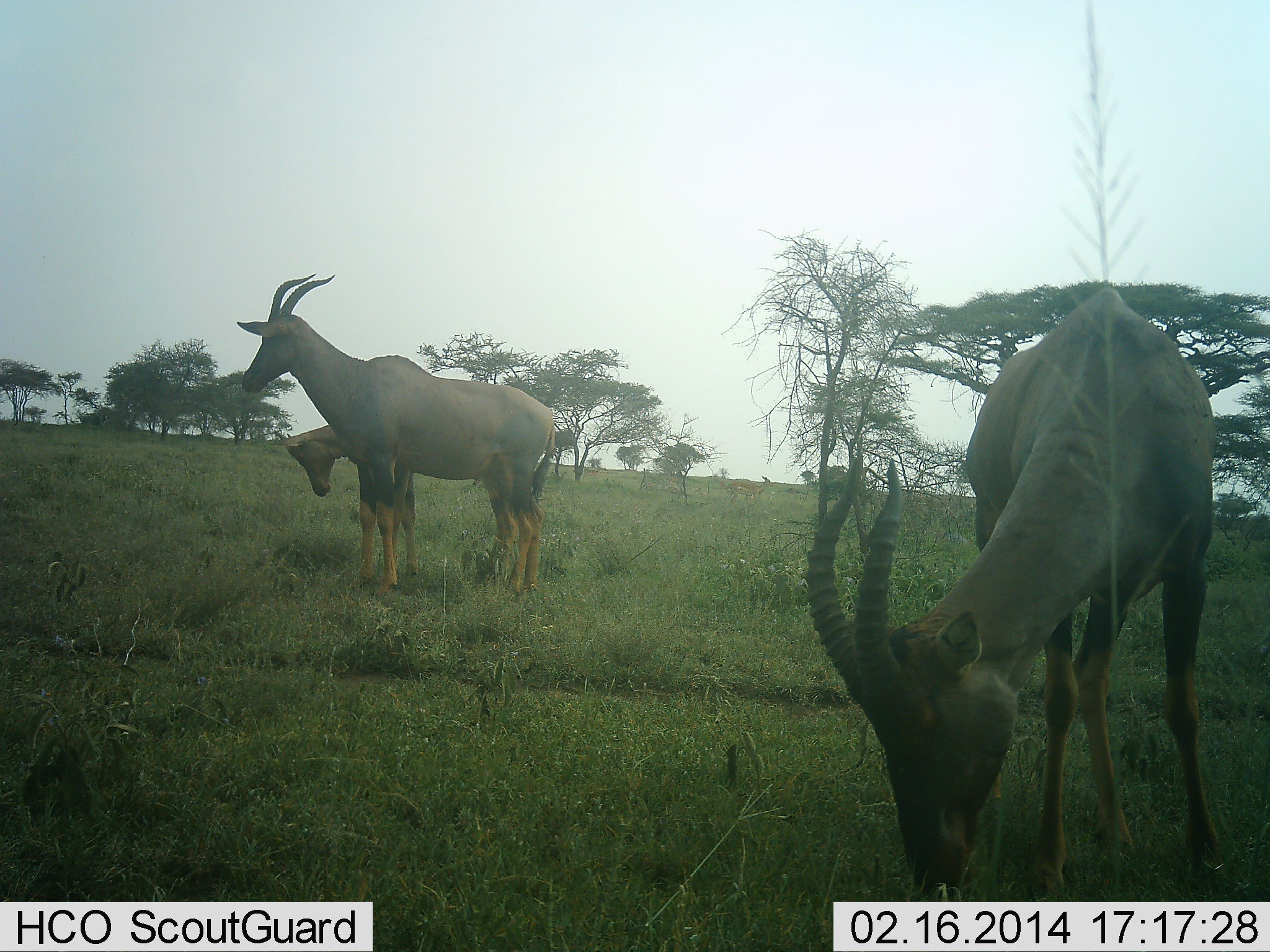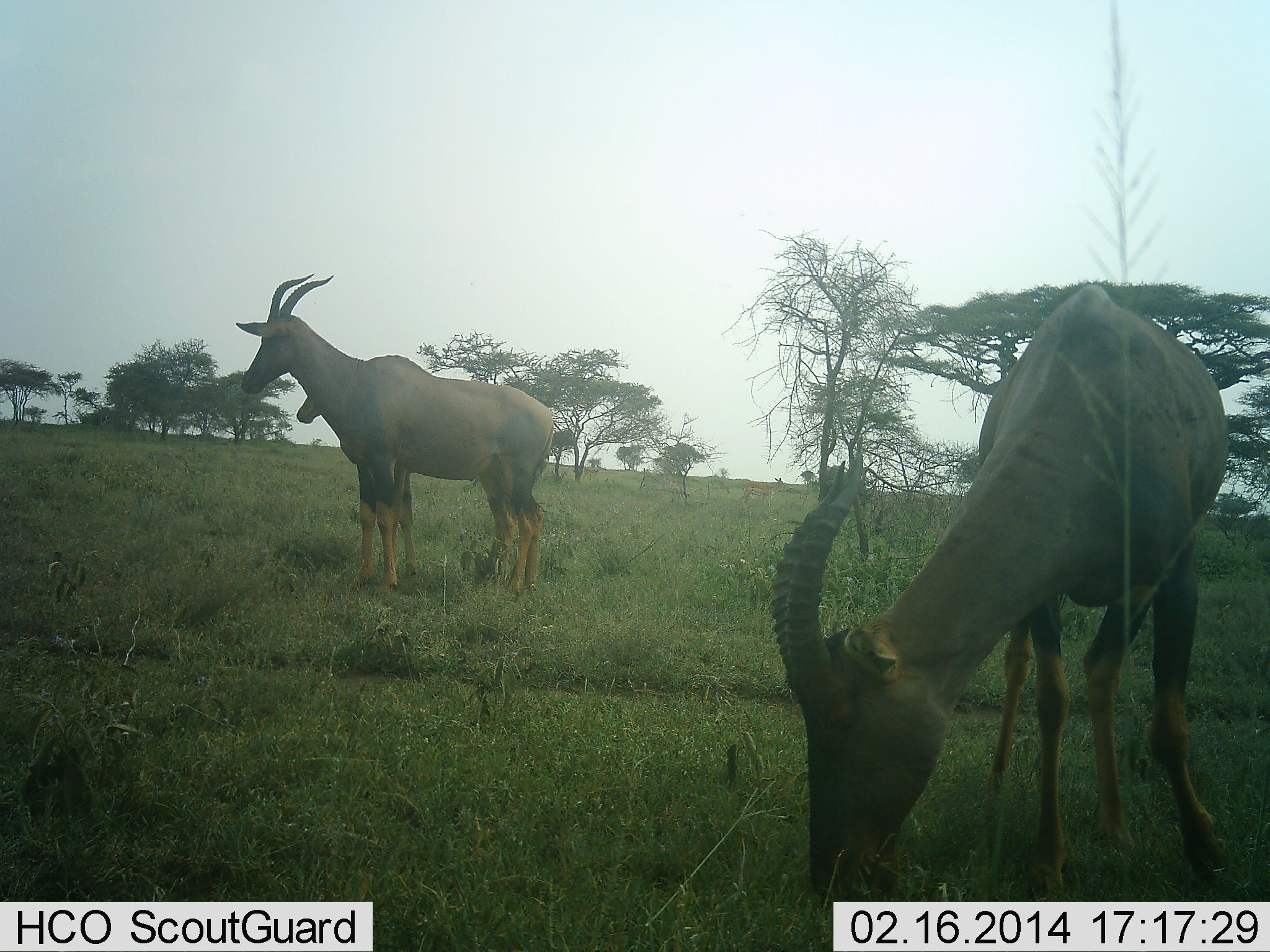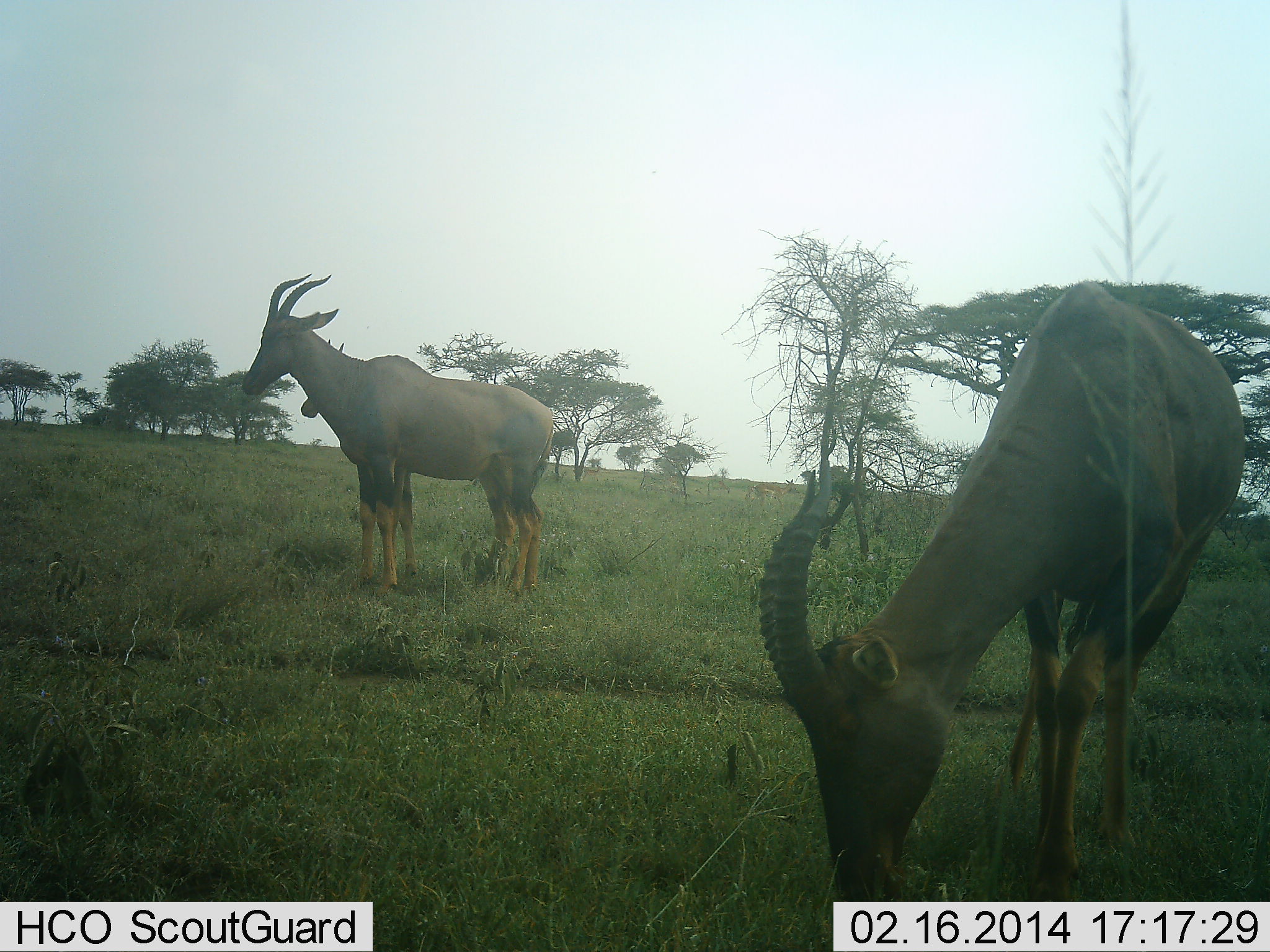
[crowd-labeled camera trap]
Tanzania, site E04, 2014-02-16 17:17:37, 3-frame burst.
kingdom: Animalia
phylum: Chordata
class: Mammalia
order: Artiodactyla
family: Bovidae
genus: Damaliscus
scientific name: Damaliscus lunatus jimela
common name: topi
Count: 3.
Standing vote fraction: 100%.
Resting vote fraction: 0%.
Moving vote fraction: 8%.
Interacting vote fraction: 8%.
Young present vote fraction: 42%.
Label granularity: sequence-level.